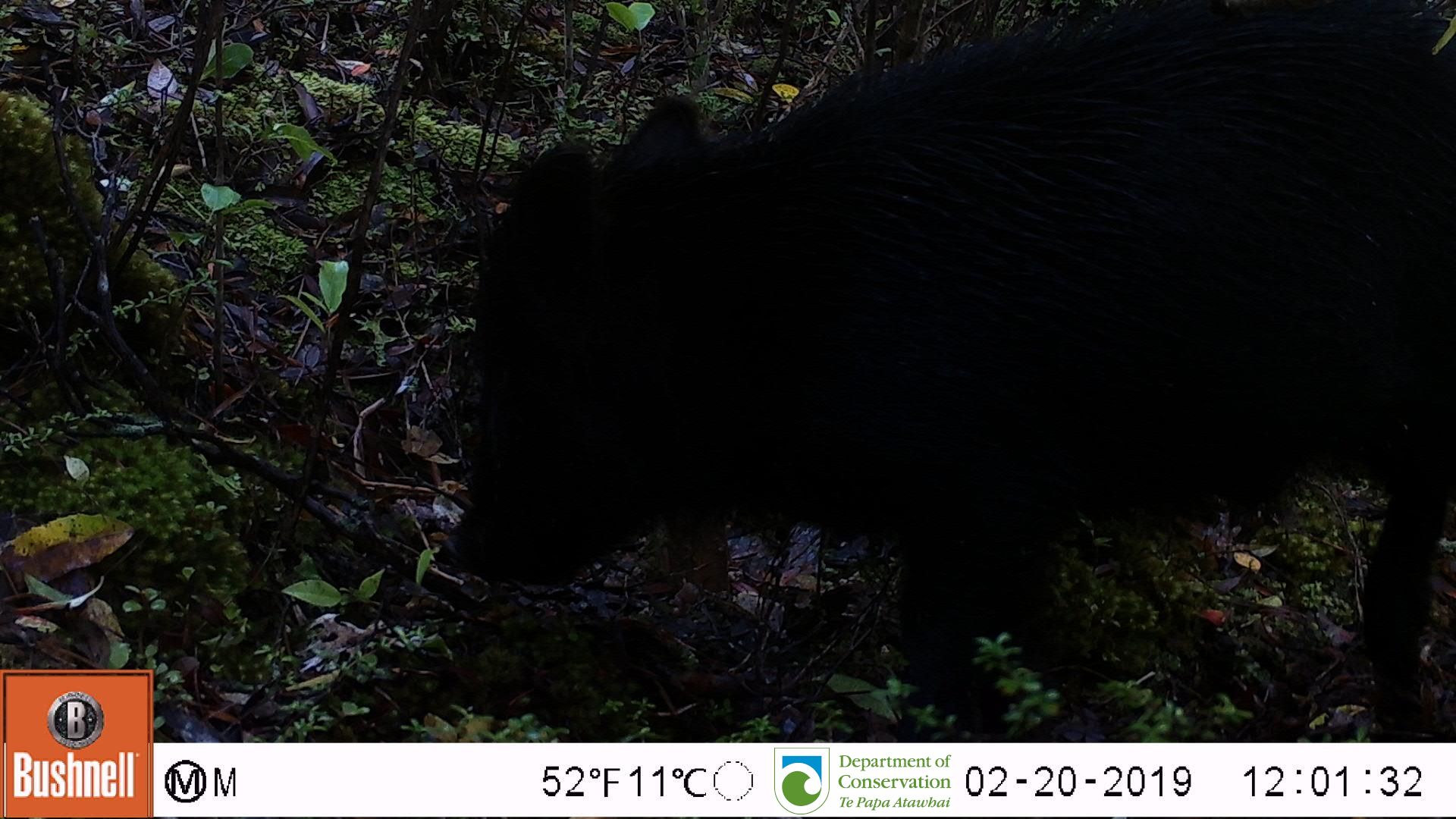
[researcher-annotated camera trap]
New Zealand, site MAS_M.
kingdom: Animalia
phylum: Chordata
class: Mammalia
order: Artiodactyla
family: Suidae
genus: Sus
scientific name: Sus scrofa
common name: pig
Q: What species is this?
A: Pig (Sus scrofa).